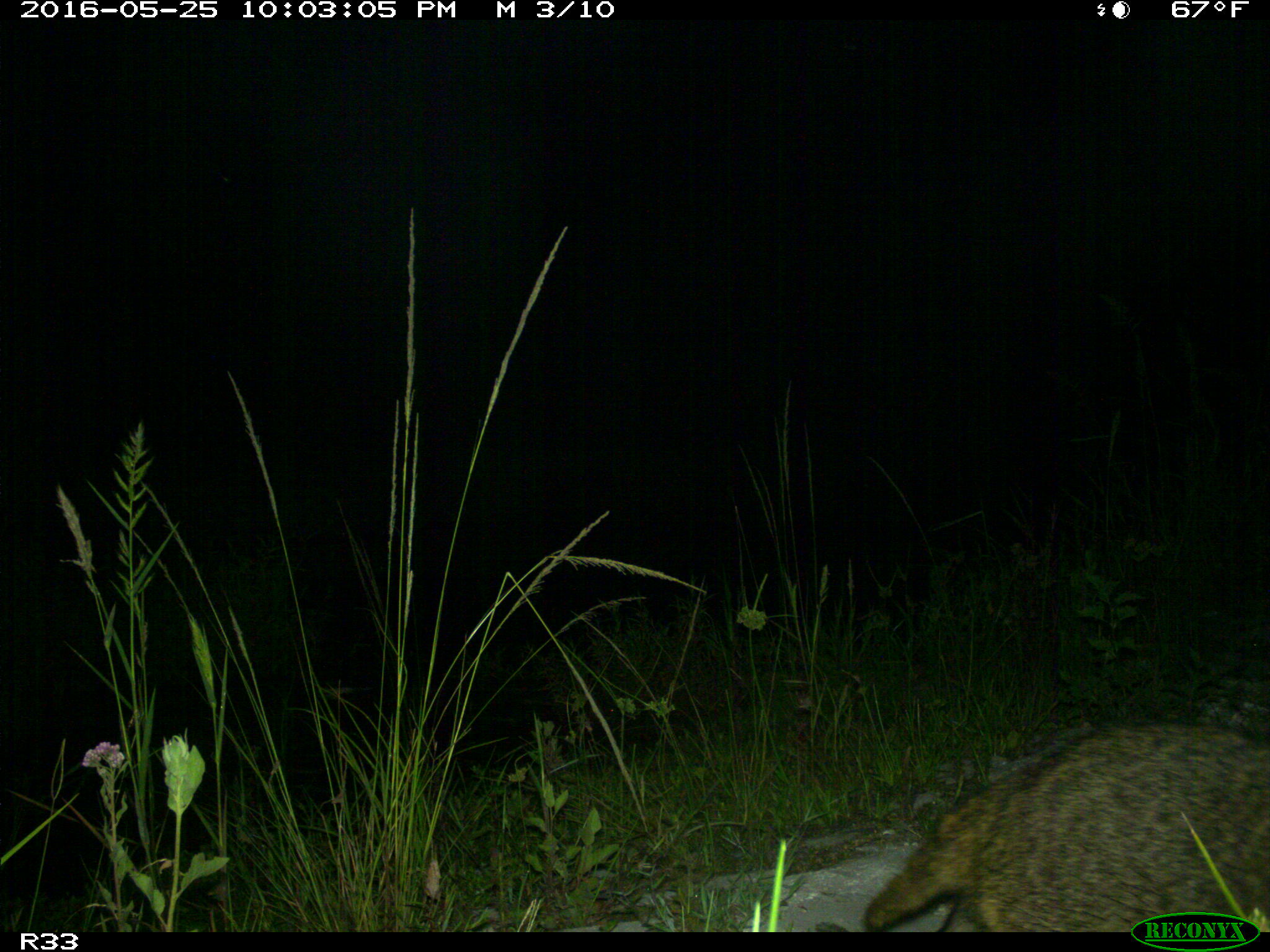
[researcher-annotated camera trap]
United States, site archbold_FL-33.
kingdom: Animalia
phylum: Chordata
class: Mammalia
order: Carnivora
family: Procyonidae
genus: Procyon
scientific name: Procyon lotor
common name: common raccoon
Procyon lotor (common raccoon).